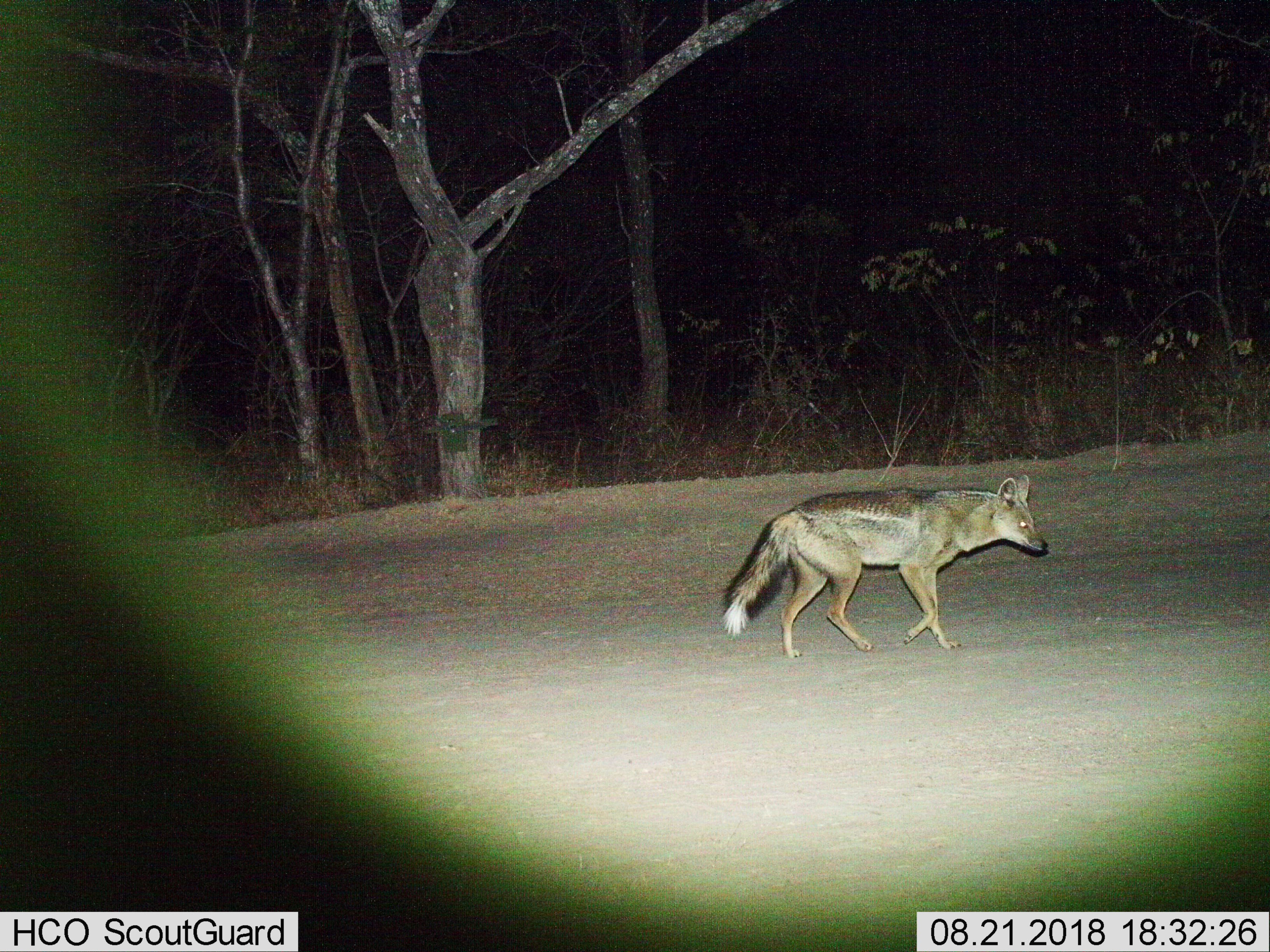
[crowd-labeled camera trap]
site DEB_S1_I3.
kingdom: Animalia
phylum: Chordata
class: Mammalia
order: Carnivora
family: Canidae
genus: Lupulella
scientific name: Lupulella mesomelas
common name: black-backed jackal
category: jackalblackbacked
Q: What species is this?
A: Jackalblackbacked (black-backed jackal) (Lupulella mesomelas).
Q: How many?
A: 1.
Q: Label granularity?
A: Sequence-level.